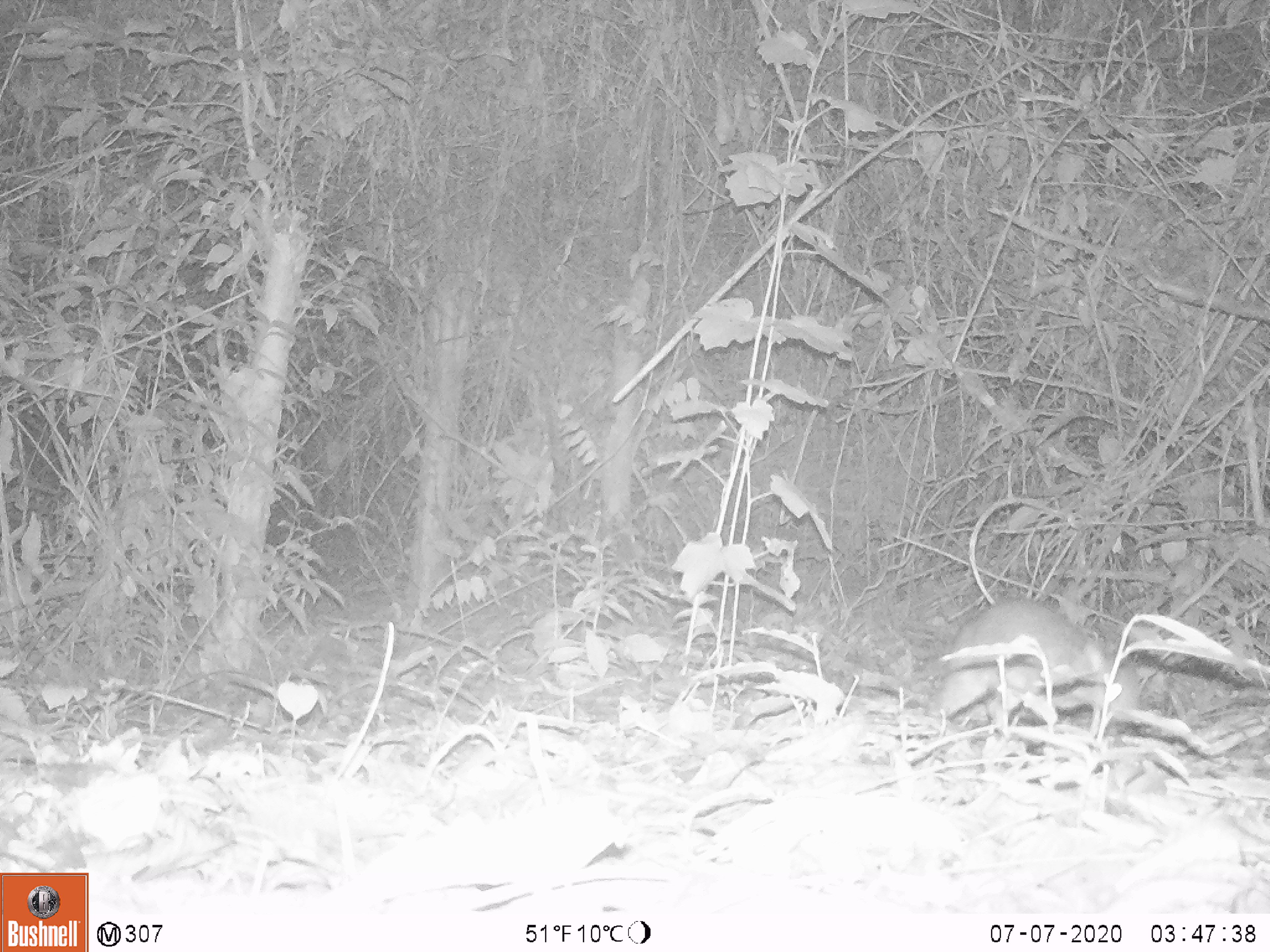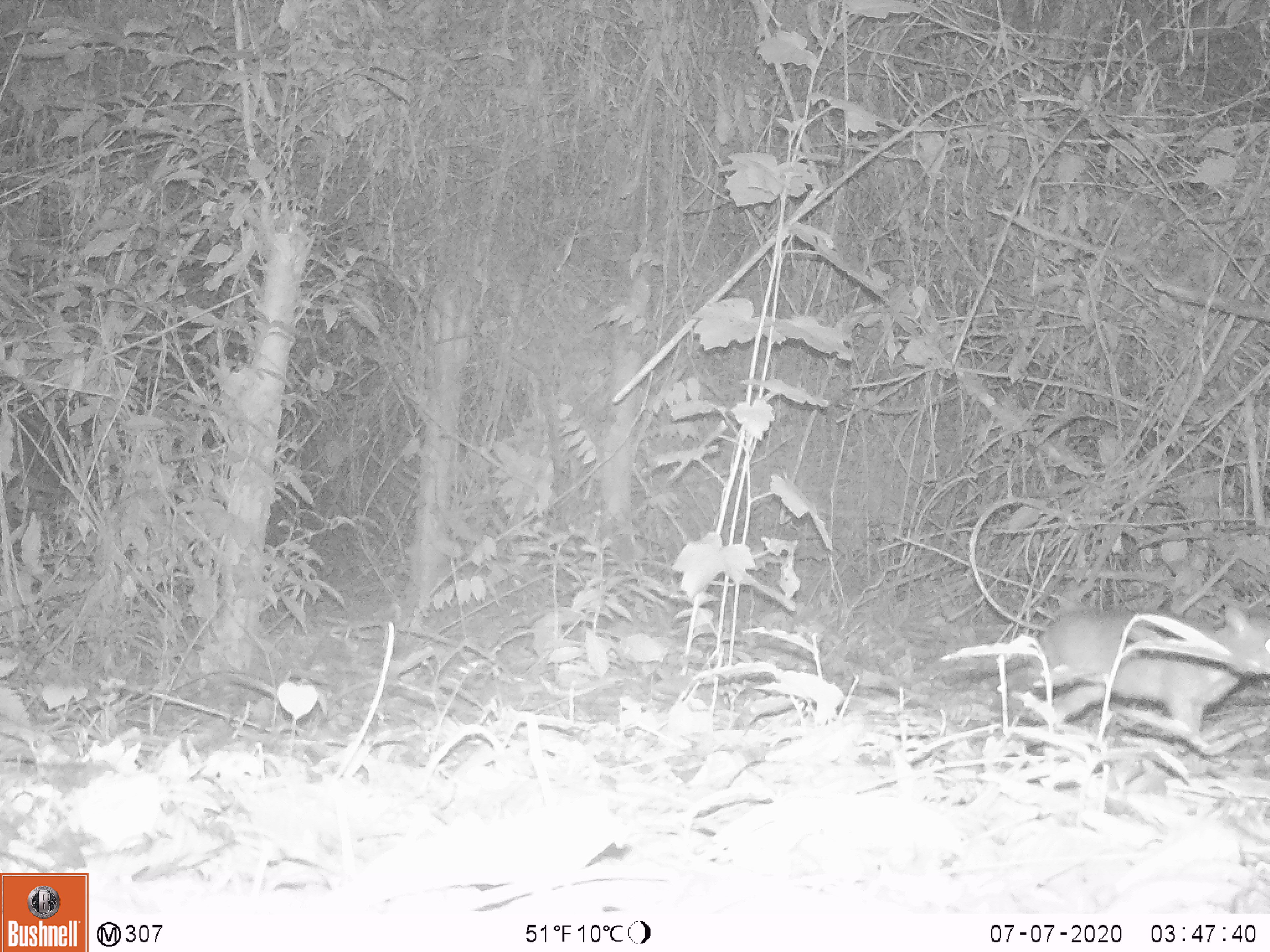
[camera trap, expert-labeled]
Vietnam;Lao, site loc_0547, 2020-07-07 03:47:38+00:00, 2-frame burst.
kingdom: Animalia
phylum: Chordata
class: Mammalia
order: Artiodactyla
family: Tragulidae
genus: Moschiola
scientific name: Moschiola meminna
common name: chevrotain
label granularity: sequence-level